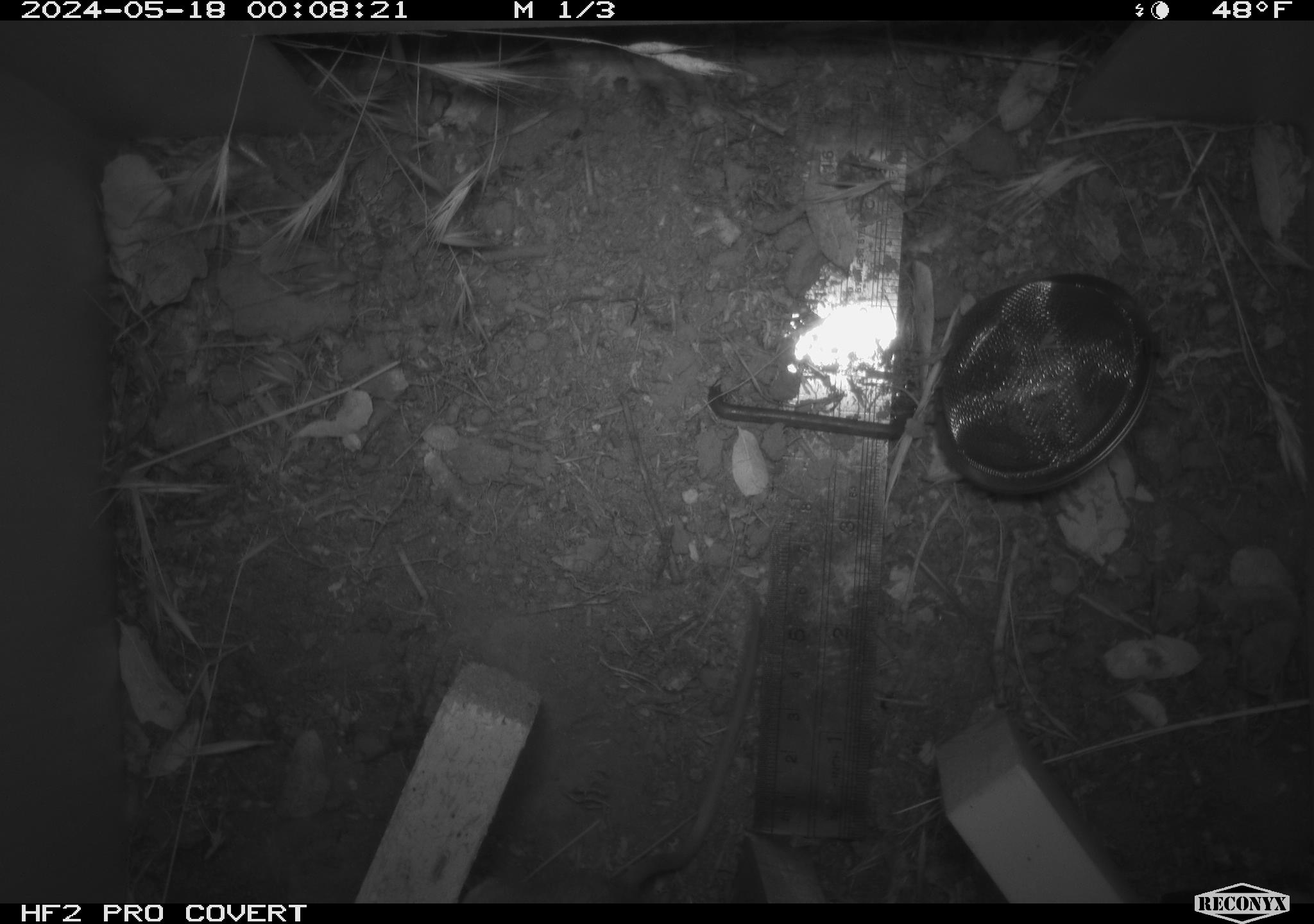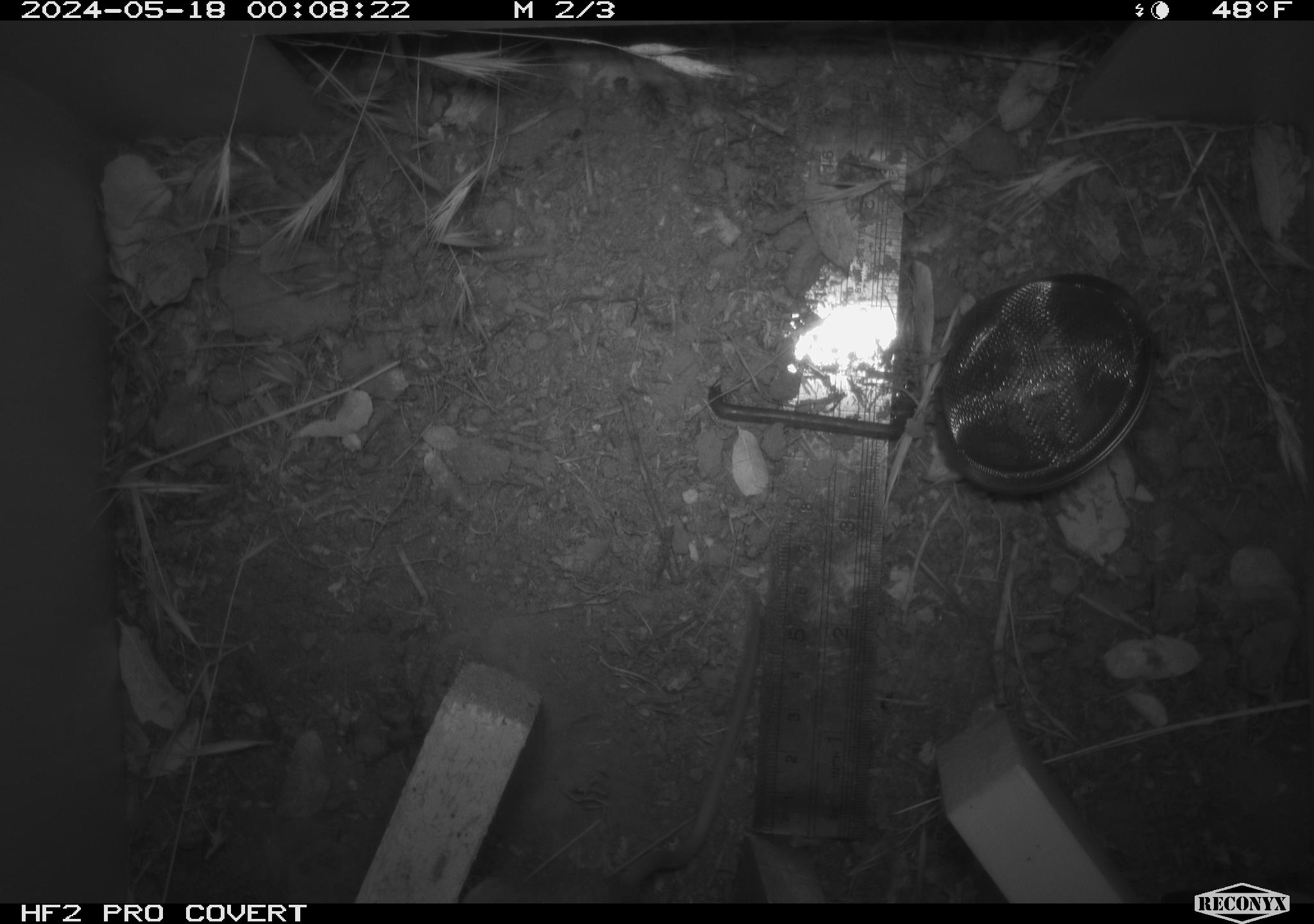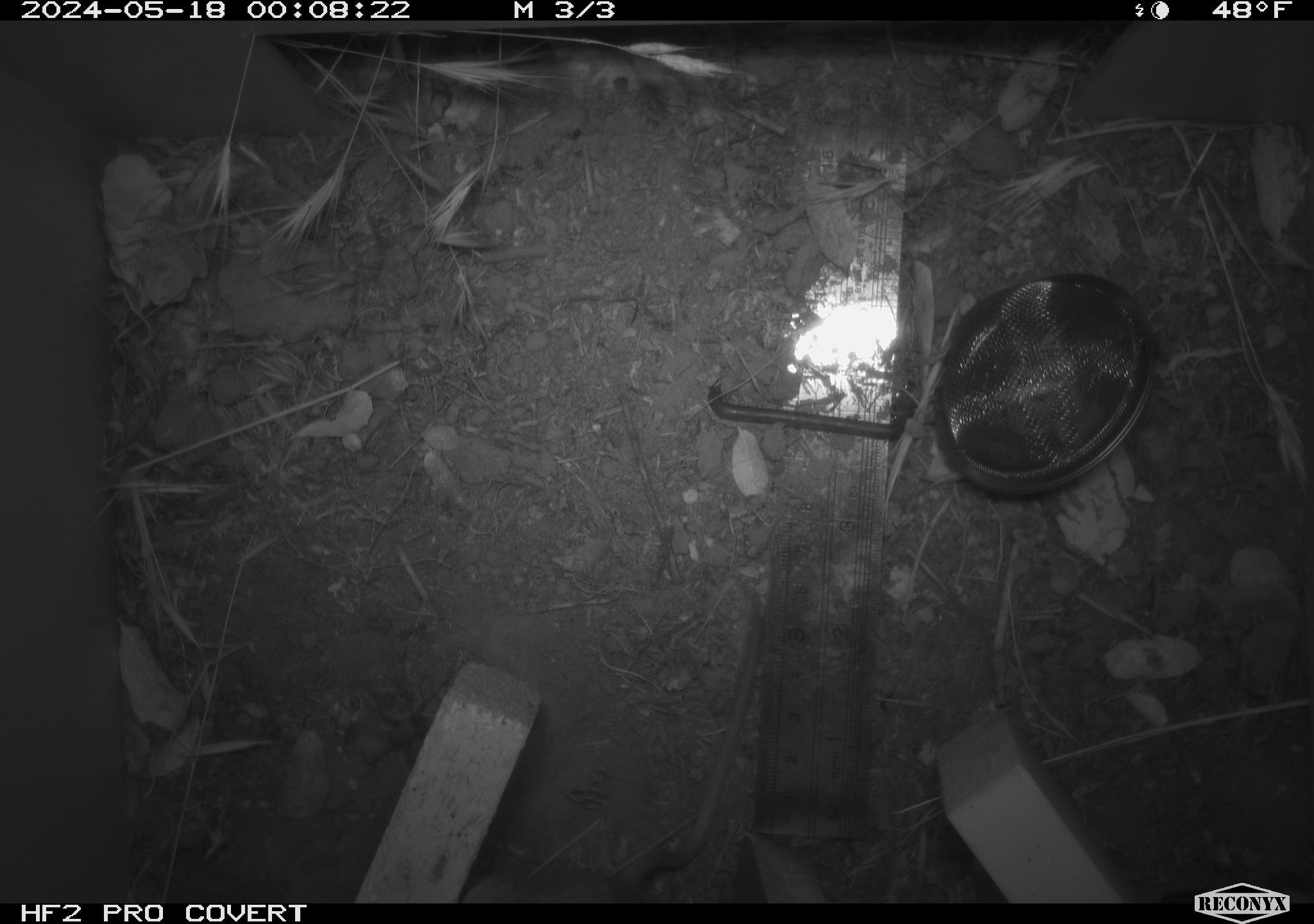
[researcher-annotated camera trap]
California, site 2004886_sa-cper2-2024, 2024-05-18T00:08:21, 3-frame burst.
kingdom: Animalia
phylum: Chordata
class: Mammalia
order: Rodentia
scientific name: Rodentia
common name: rodent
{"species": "rodent (Rodentia)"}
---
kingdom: Animalia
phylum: Chordata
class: Mammalia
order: Rodentia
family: Heteromyidae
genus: Dipodomys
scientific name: Dipodomys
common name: kangaroo rats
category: dipodomys species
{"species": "dipodomys species (kangaroo rats) (Dipodomys)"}